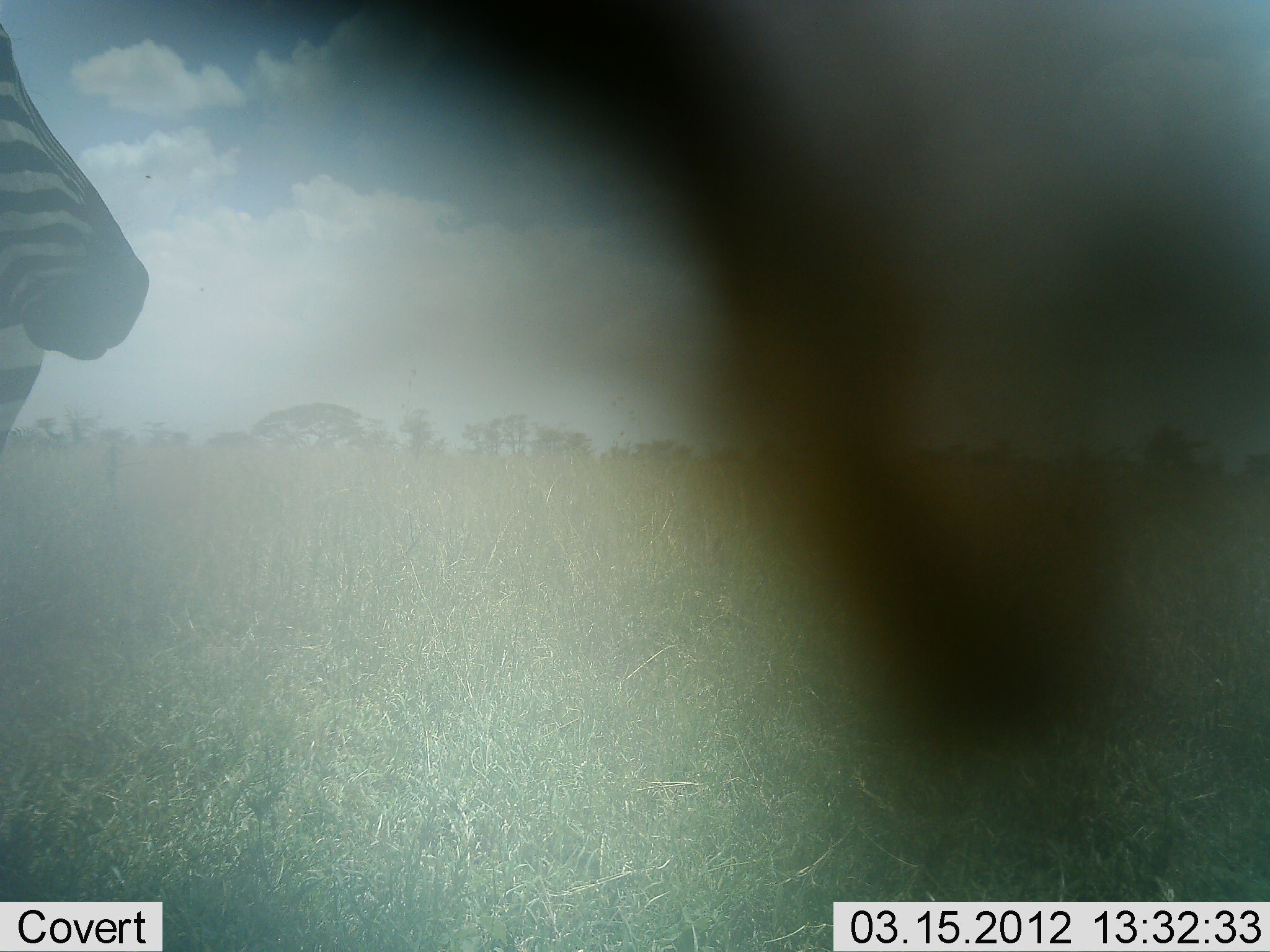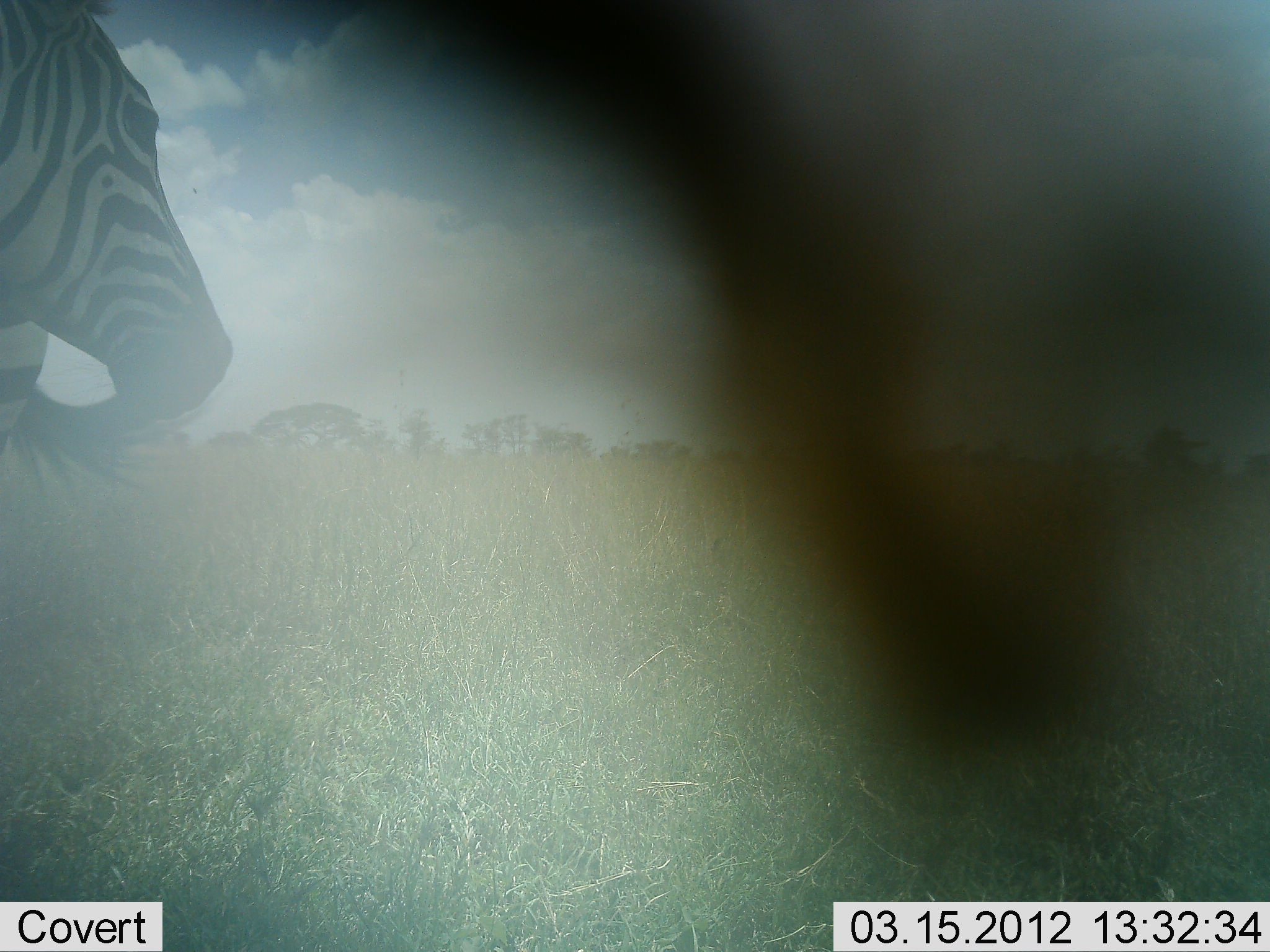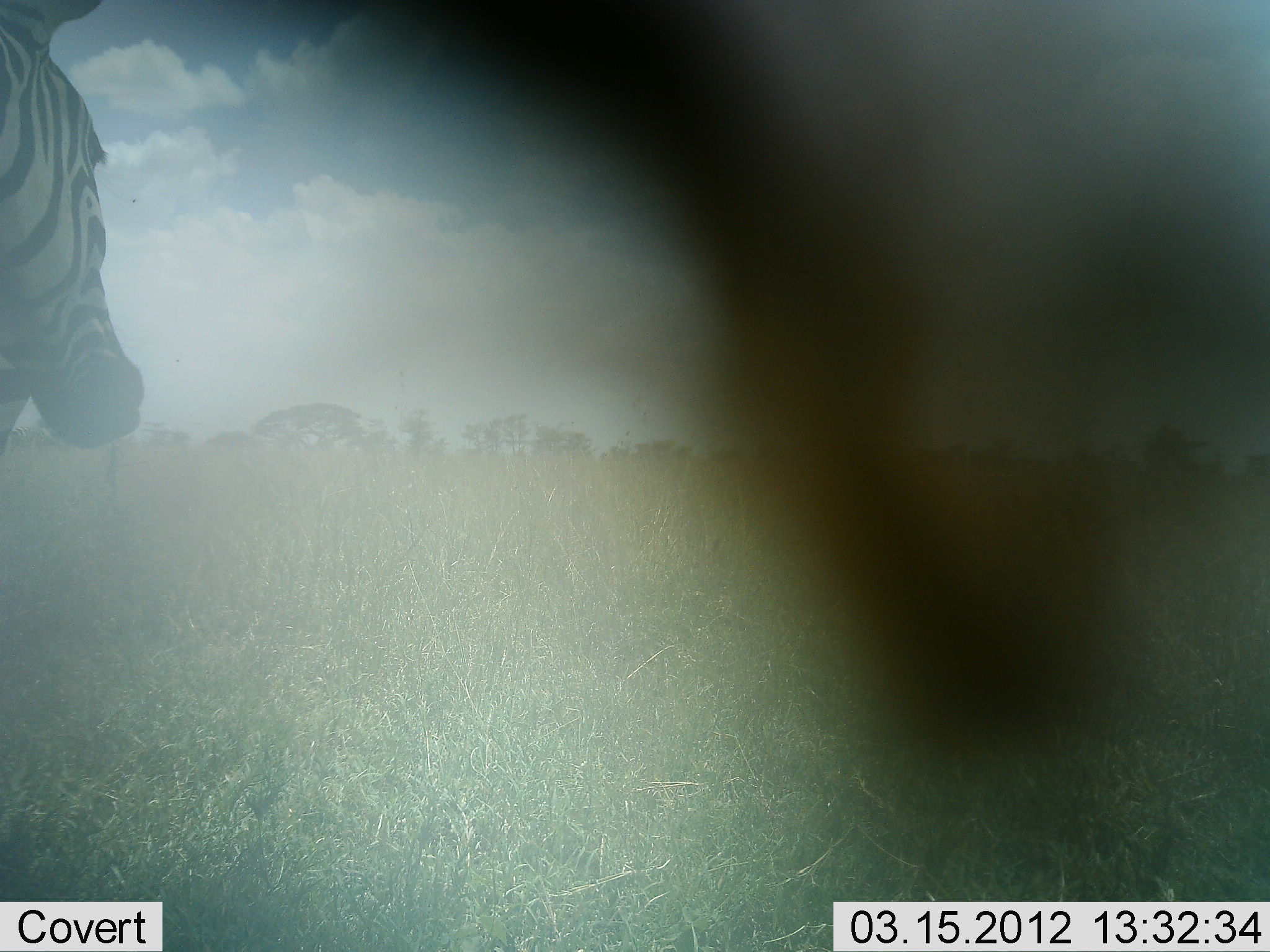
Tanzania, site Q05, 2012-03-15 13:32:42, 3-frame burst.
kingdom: Animalia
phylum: Chordata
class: Mammalia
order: Perissodactyla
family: Equidae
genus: Equus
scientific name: Equus quagga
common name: plains zebra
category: zebra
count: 2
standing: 73%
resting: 5%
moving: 32%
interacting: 0%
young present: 0%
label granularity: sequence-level